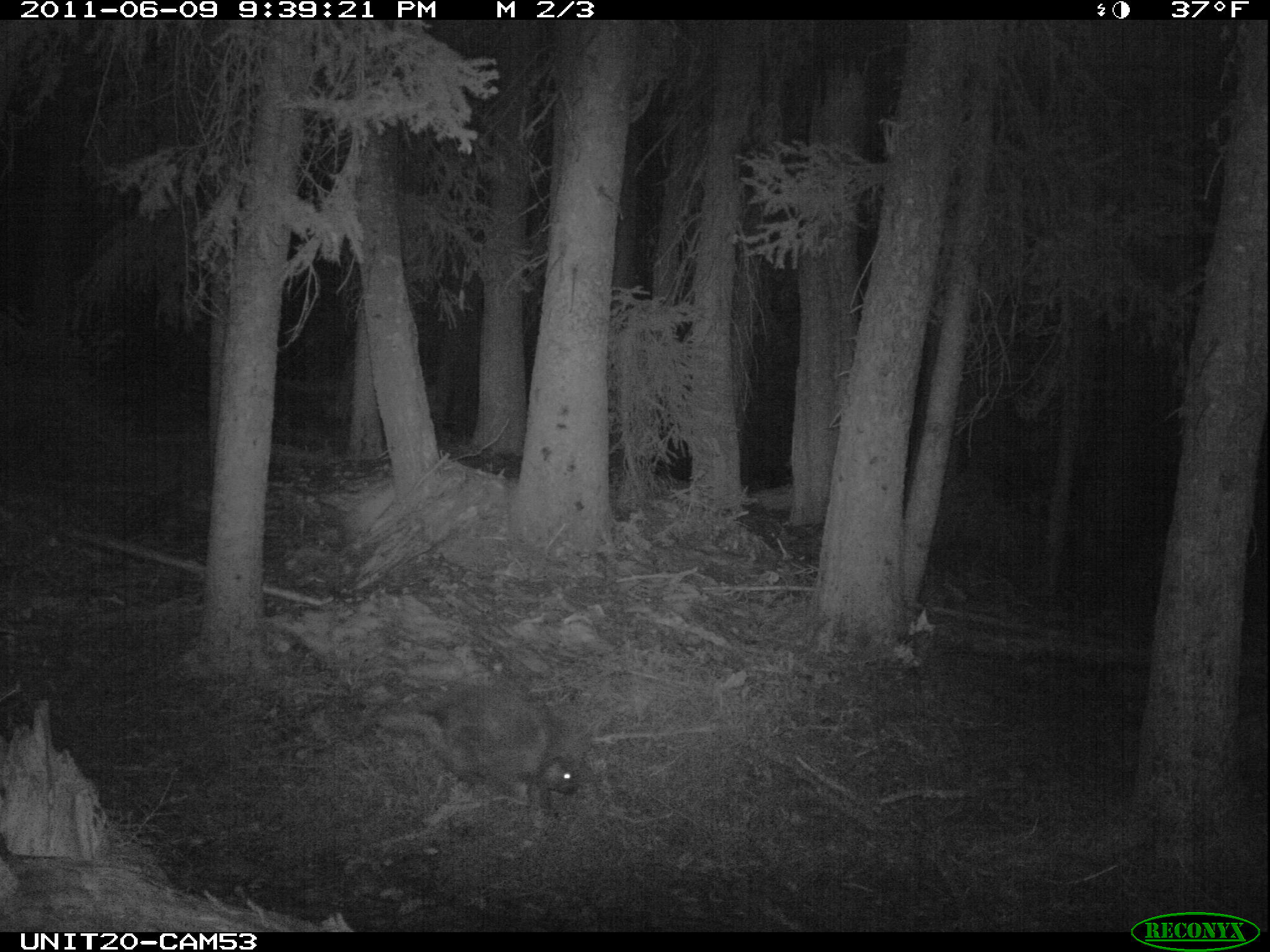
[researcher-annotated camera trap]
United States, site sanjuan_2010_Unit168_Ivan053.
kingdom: Animalia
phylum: Chordata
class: Mammalia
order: Rodentia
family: Erethizontidae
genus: Erethizon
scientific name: Erethizon dorsatum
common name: north american porcupine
Erethizon dorsatum (north american porcupine).